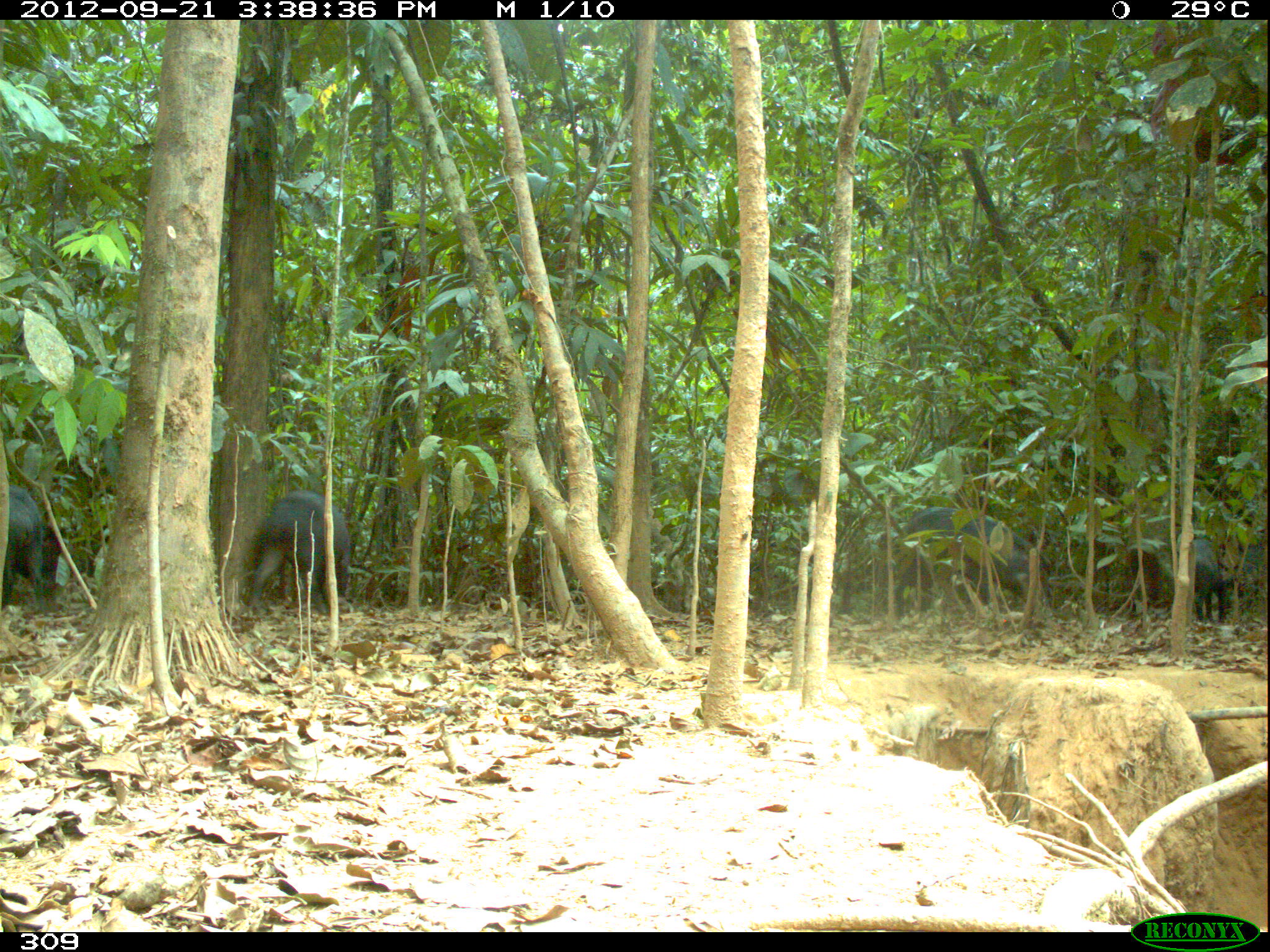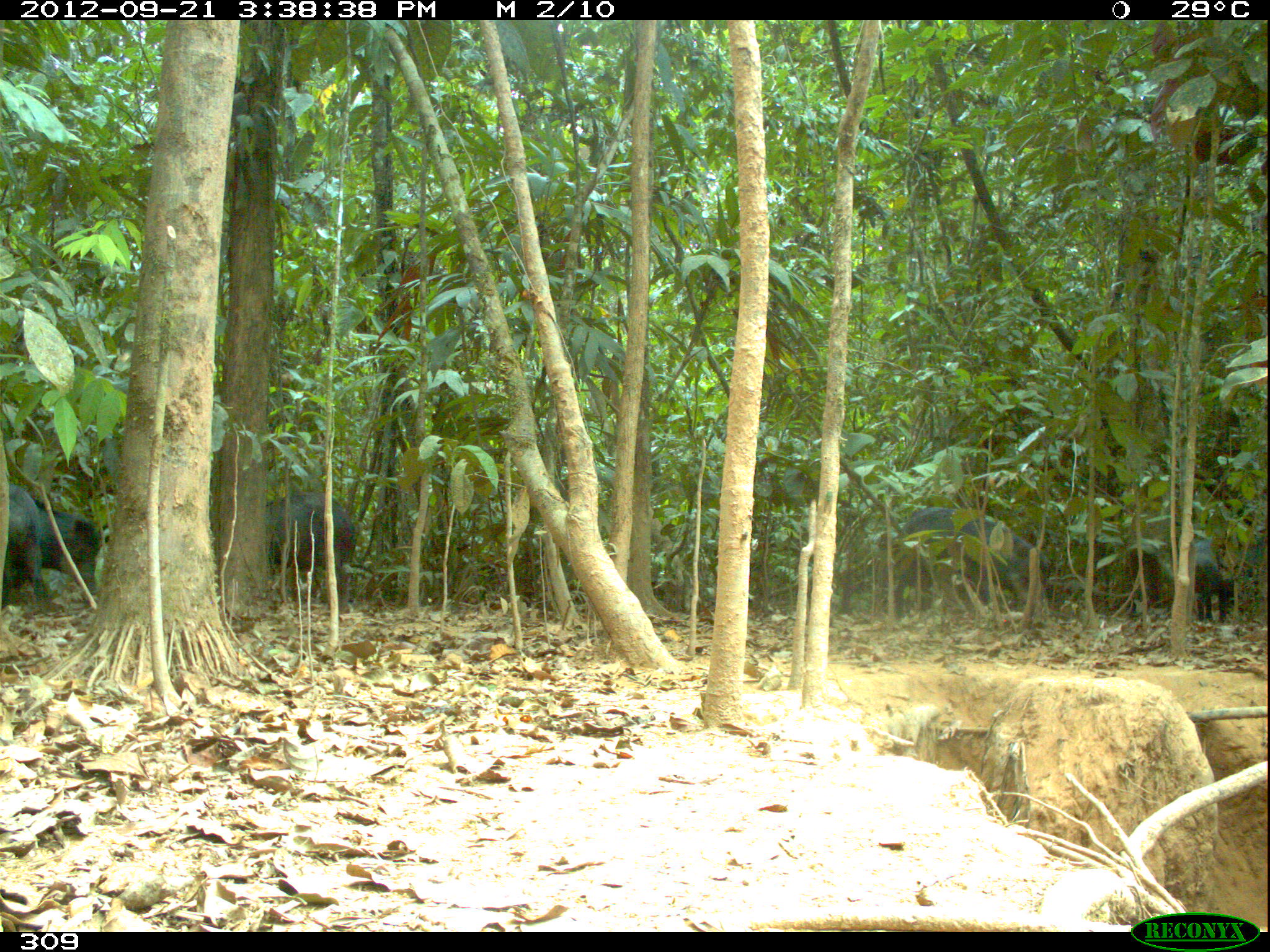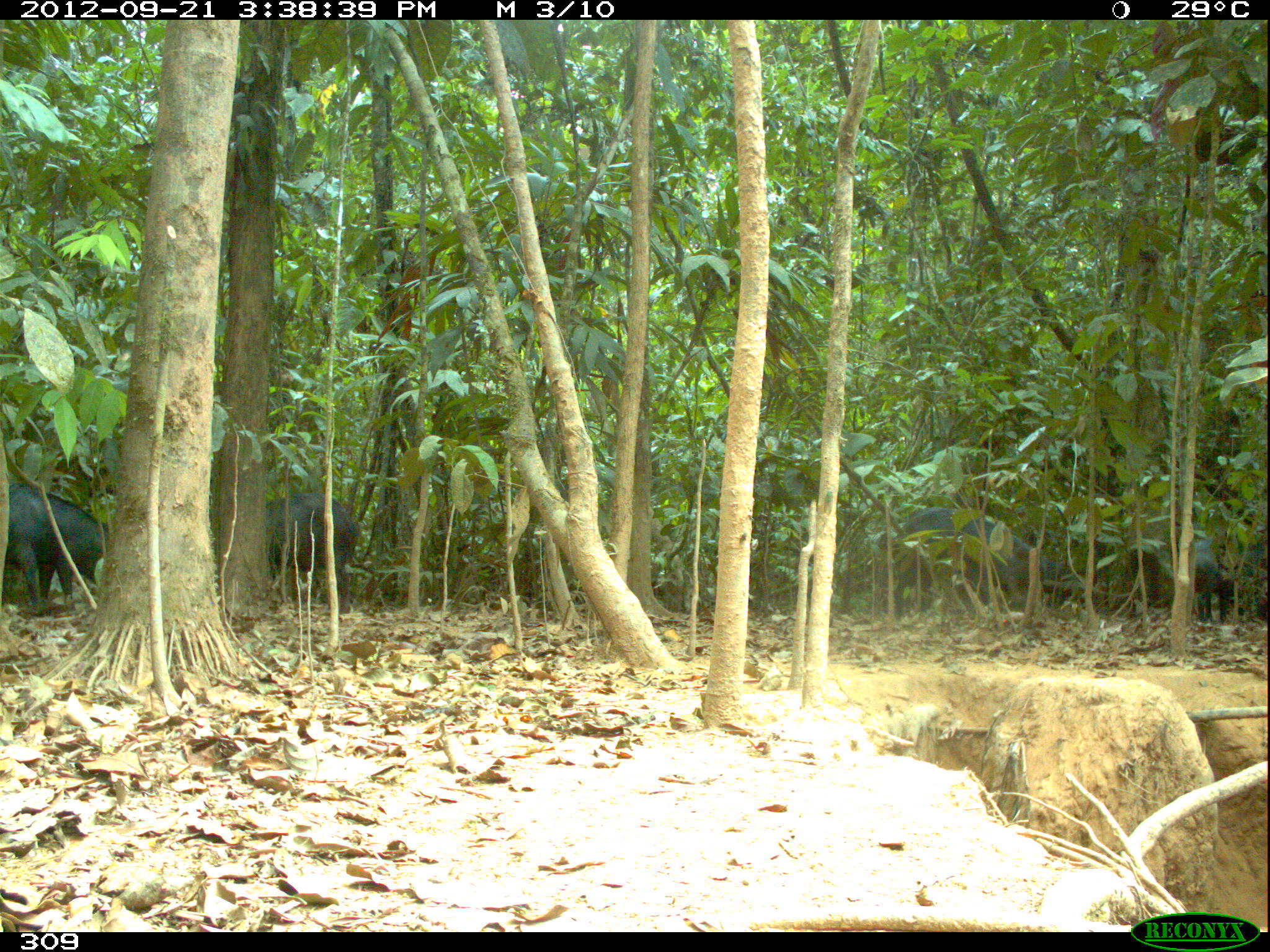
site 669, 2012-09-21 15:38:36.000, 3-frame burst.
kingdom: Animalia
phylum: Chordata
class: Mammalia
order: Artiodactyla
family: Tayassuidae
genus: Tayassu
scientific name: Tayassu pecari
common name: white-lipped peccary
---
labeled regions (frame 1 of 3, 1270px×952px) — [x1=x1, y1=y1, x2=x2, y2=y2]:
tayassu pecari: [x1=892, y1=506, x2=1050, y2=620]; [x1=247, y1=488, x2=352, y2=612]; [x1=1, y1=484, x2=65, y2=611]; [x1=1170, y1=537, x2=1260, y2=620]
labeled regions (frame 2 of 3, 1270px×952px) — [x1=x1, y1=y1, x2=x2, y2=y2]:
tayassu pecari: [x1=892, y1=506, x2=1050, y2=622]; [x1=1, y1=481, x2=100, y2=608]; [x1=265, y1=491, x2=355, y2=612]; [x1=1194, y1=533, x2=1264, y2=623]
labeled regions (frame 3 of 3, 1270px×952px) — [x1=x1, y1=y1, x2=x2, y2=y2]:
tayassu pecari: [x1=891, y1=507, x2=1072, y2=621]; [x1=1, y1=482, x2=109, y2=614]; [x1=265, y1=492, x2=358, y2=613]; [x1=1190, y1=529, x2=1259, y2=622]